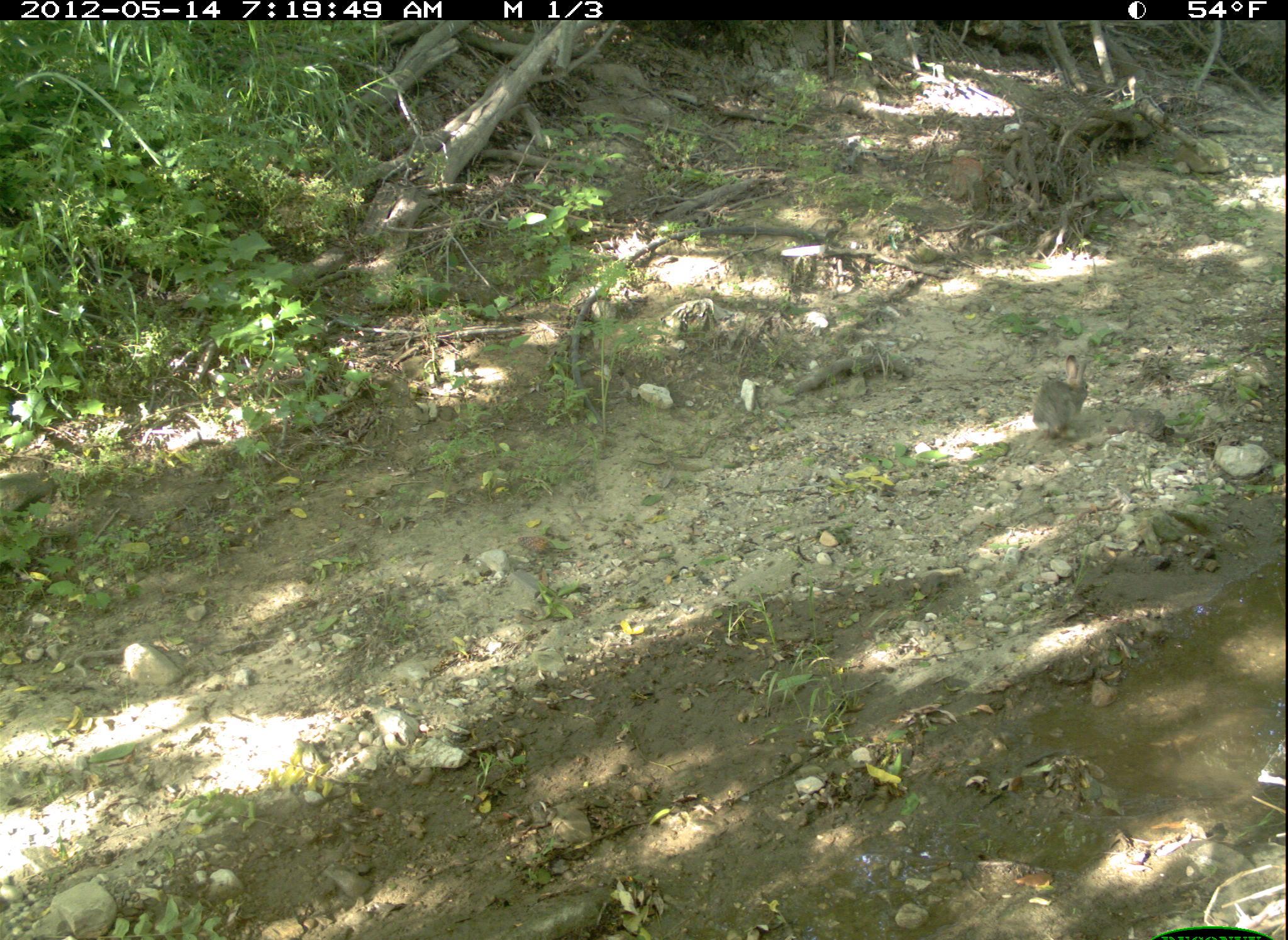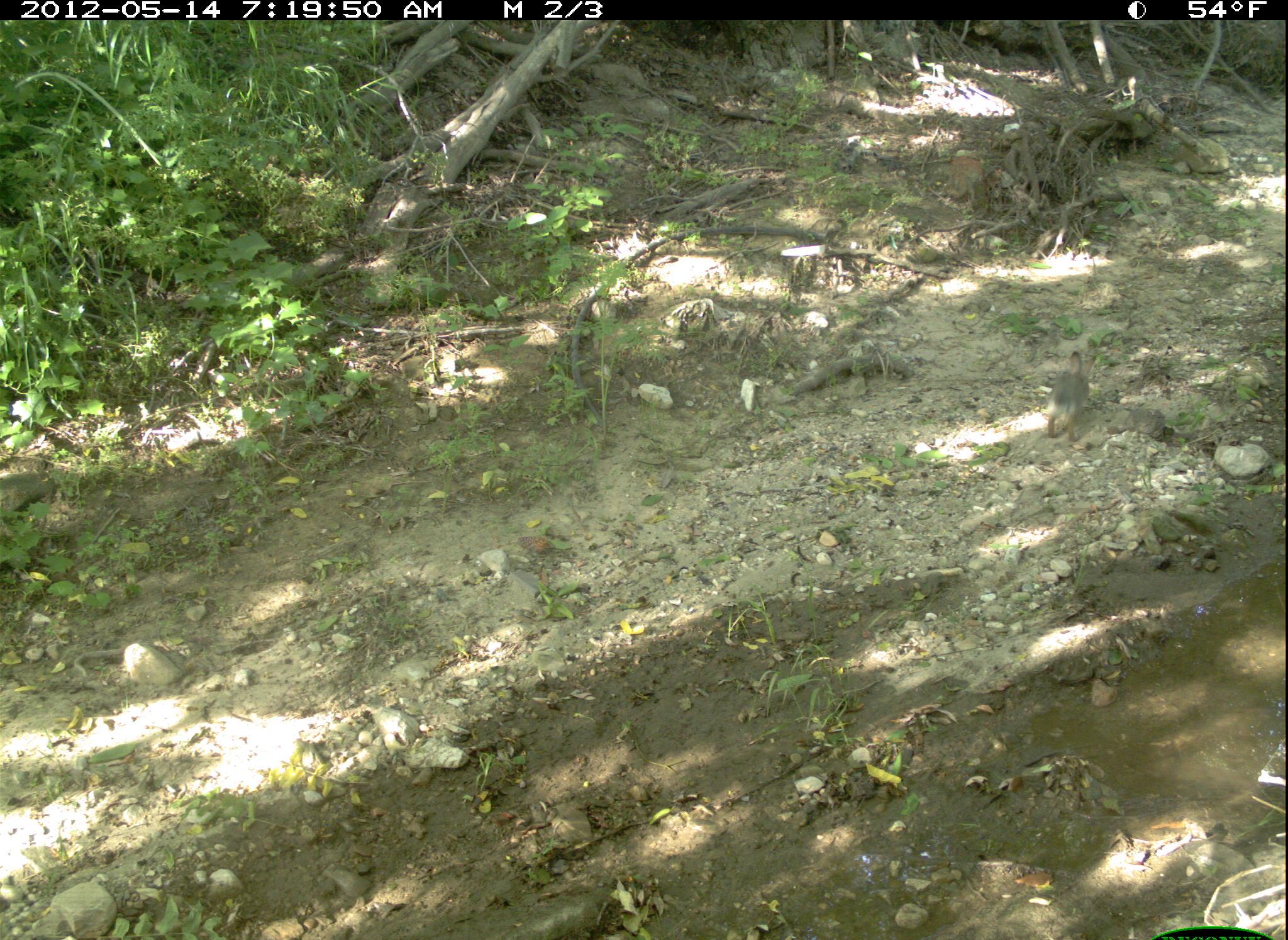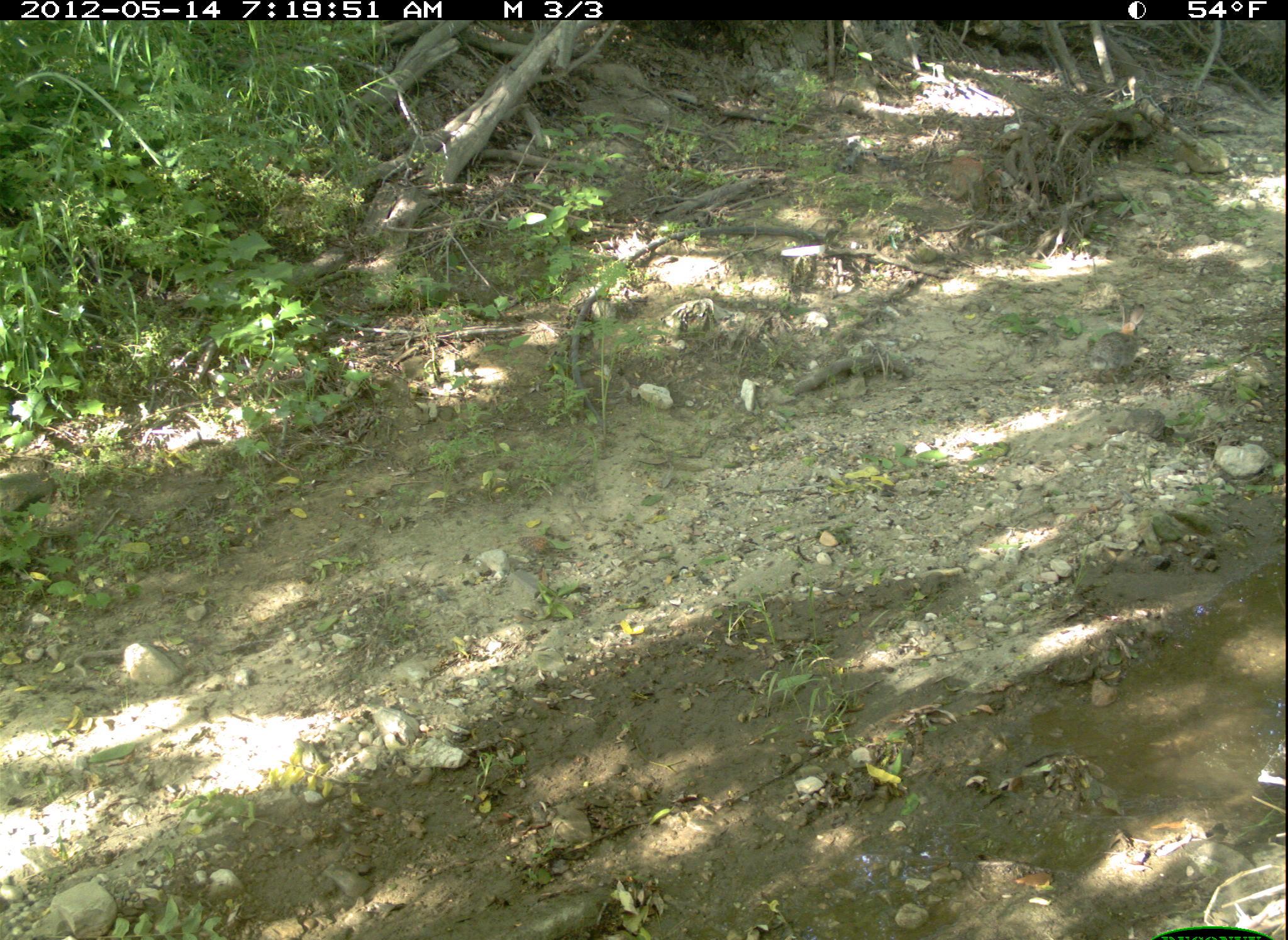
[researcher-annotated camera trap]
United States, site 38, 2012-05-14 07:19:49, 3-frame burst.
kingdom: Animalia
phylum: Chordata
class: Mammalia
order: Lagomorpha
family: Leporidae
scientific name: Leporidae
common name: rabbits and hares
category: rabbit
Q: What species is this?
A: Rabbit (rabbits and hares) (Leporidae).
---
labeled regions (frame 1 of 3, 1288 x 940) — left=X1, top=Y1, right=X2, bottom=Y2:
rabbit: left=1027, top=353, right=1100, bottom=445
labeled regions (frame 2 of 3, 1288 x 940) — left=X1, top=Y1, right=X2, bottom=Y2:
rabbit: left=1035, top=343, right=1096, bottom=446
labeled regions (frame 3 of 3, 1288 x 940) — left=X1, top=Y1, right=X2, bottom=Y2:
rabbit: left=1084, top=290, right=1154, bottom=390